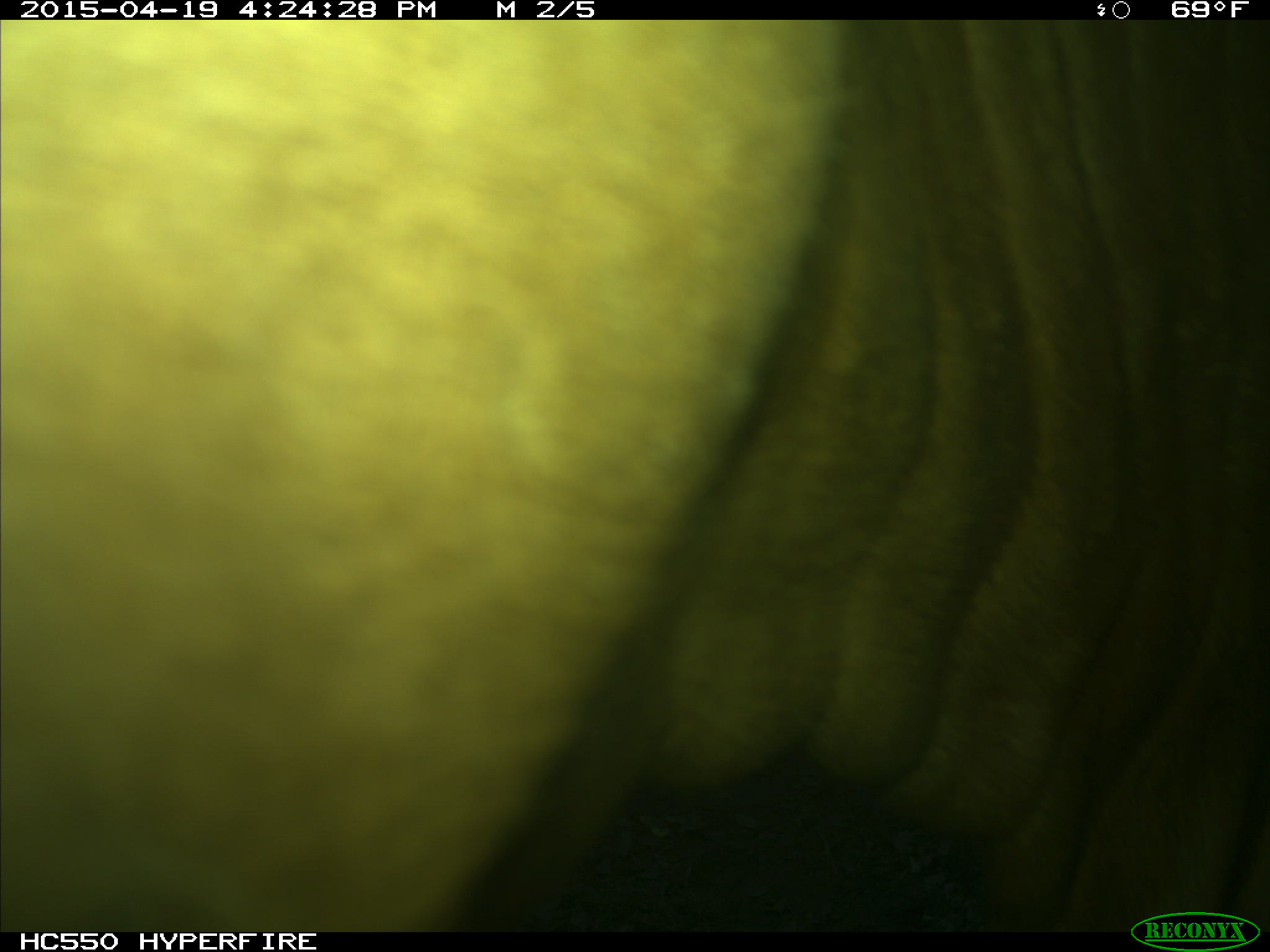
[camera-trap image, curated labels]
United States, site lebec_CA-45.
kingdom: Animalia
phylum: Chordata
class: Mammalia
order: Artiodactyla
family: Bovidae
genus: Bos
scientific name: Bos taurus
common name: domestic cow